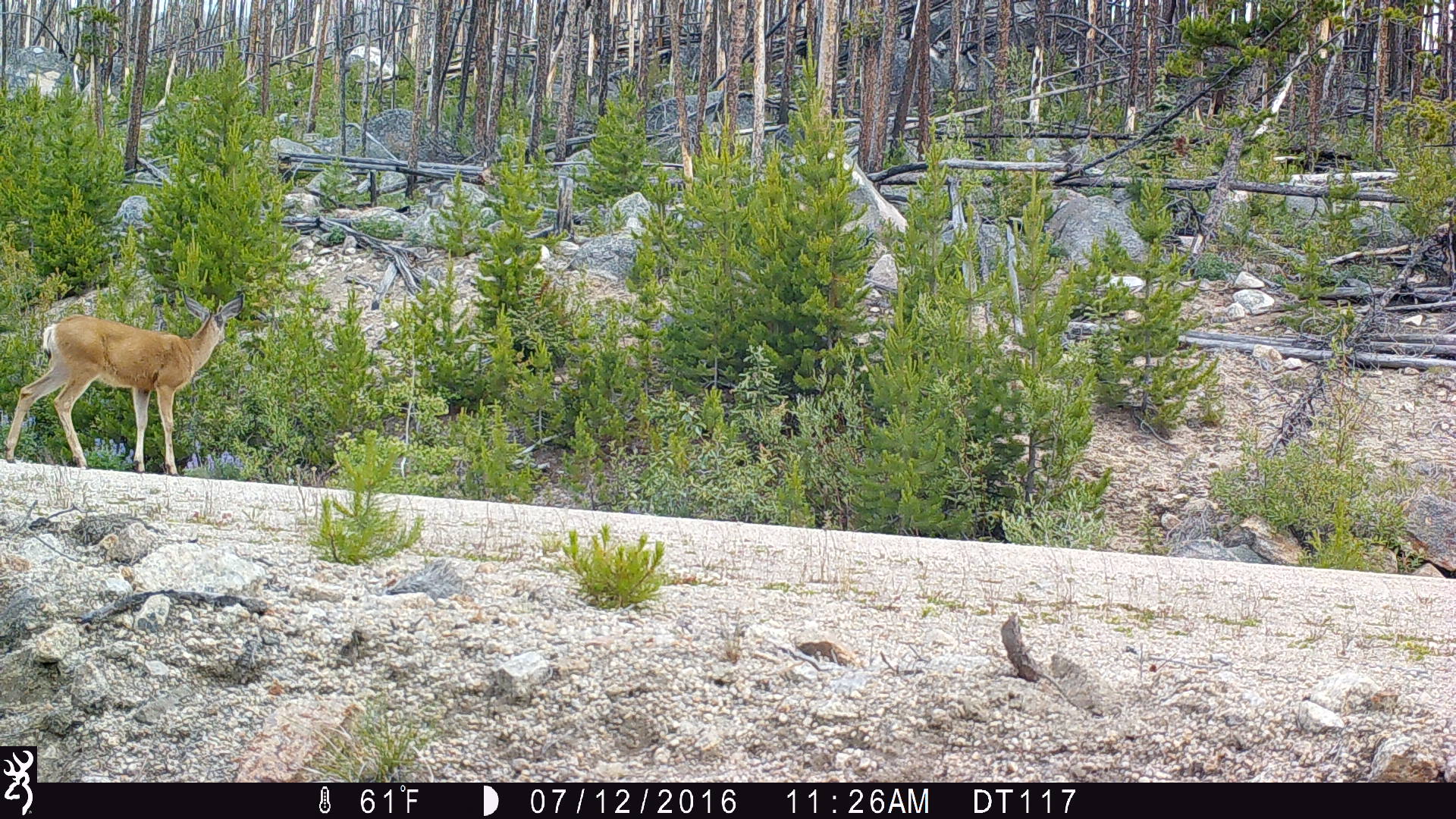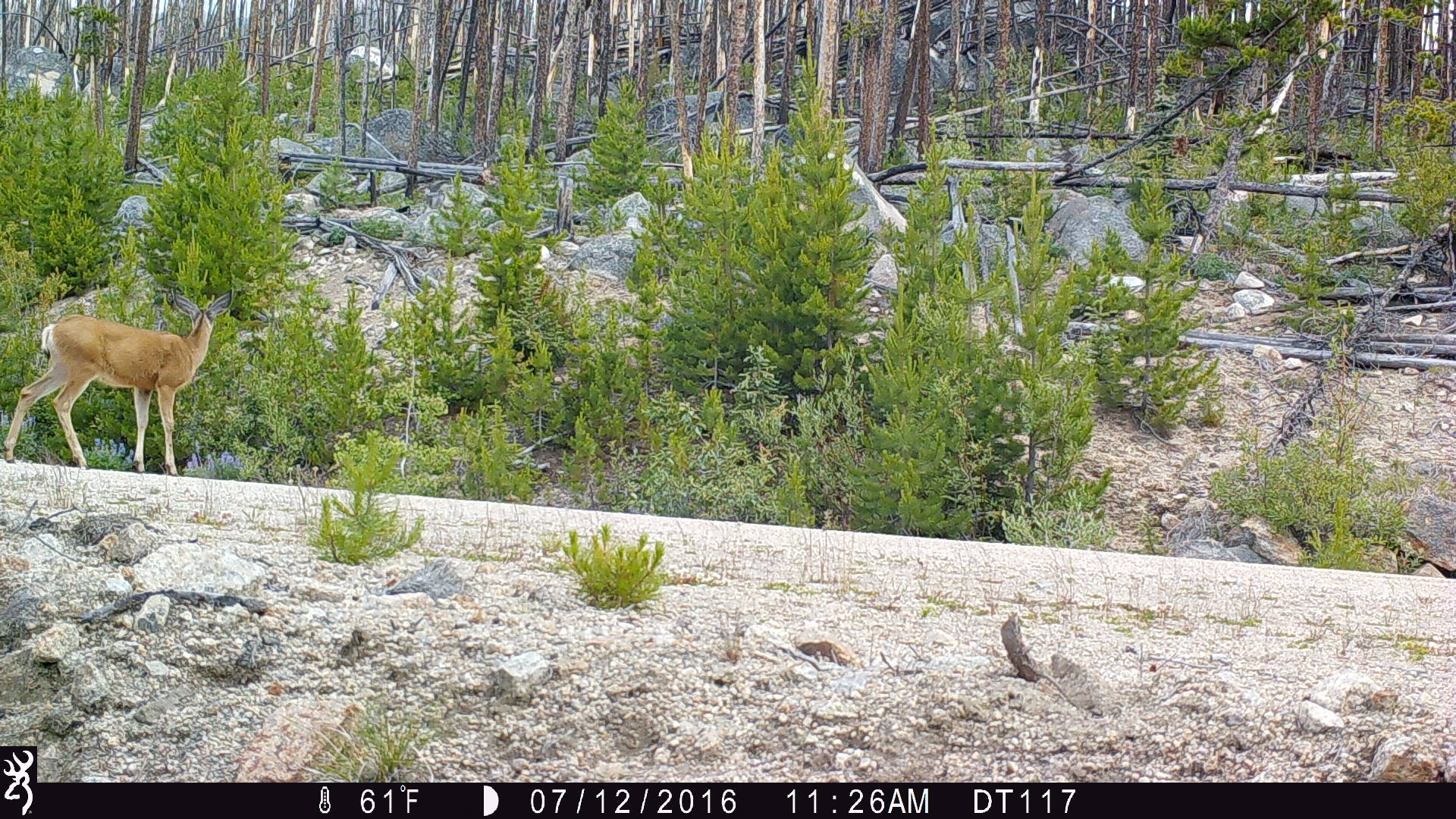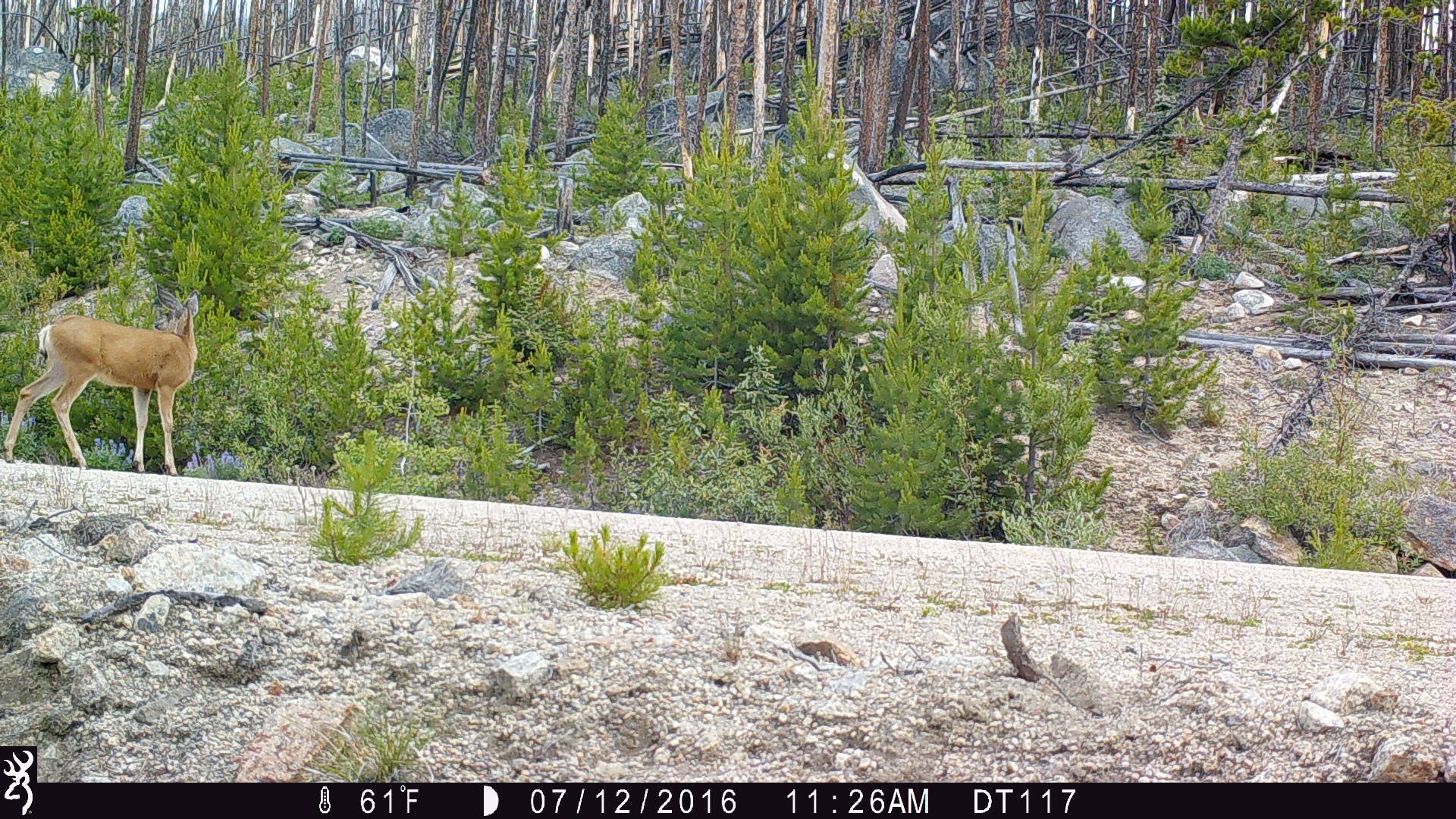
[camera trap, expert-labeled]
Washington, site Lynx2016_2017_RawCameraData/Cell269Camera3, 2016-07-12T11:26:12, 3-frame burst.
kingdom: Animalia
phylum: Chordata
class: Mammalia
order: Artiodactyla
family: Cervidae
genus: Odocoileus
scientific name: Odocoileus hemionus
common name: mule deer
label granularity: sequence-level